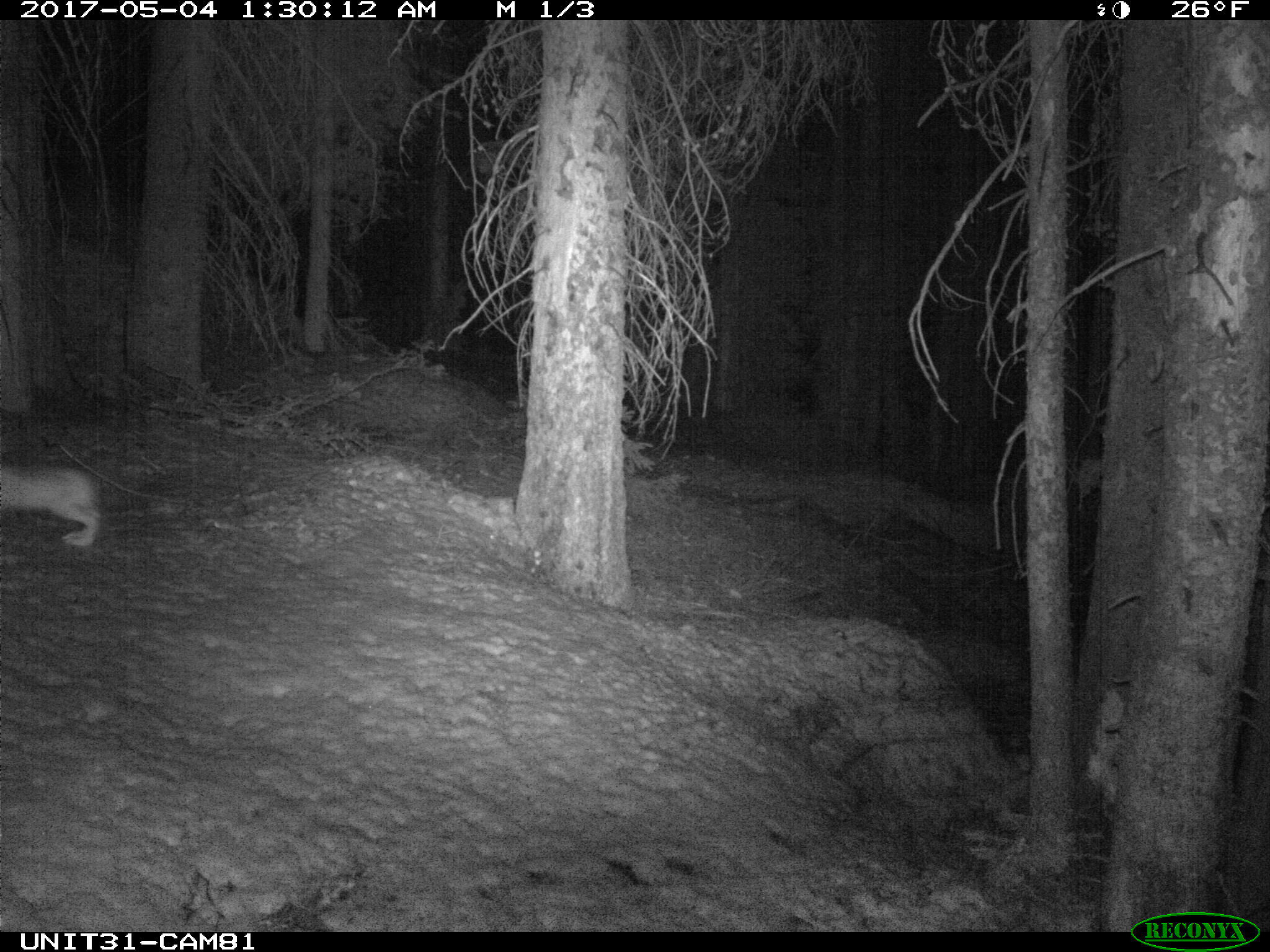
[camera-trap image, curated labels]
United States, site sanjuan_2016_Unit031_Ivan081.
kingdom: Animalia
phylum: Chordata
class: Mammalia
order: Lagomorpha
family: Leporidae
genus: Lepus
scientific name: Lepus americanus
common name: snowshoe hare